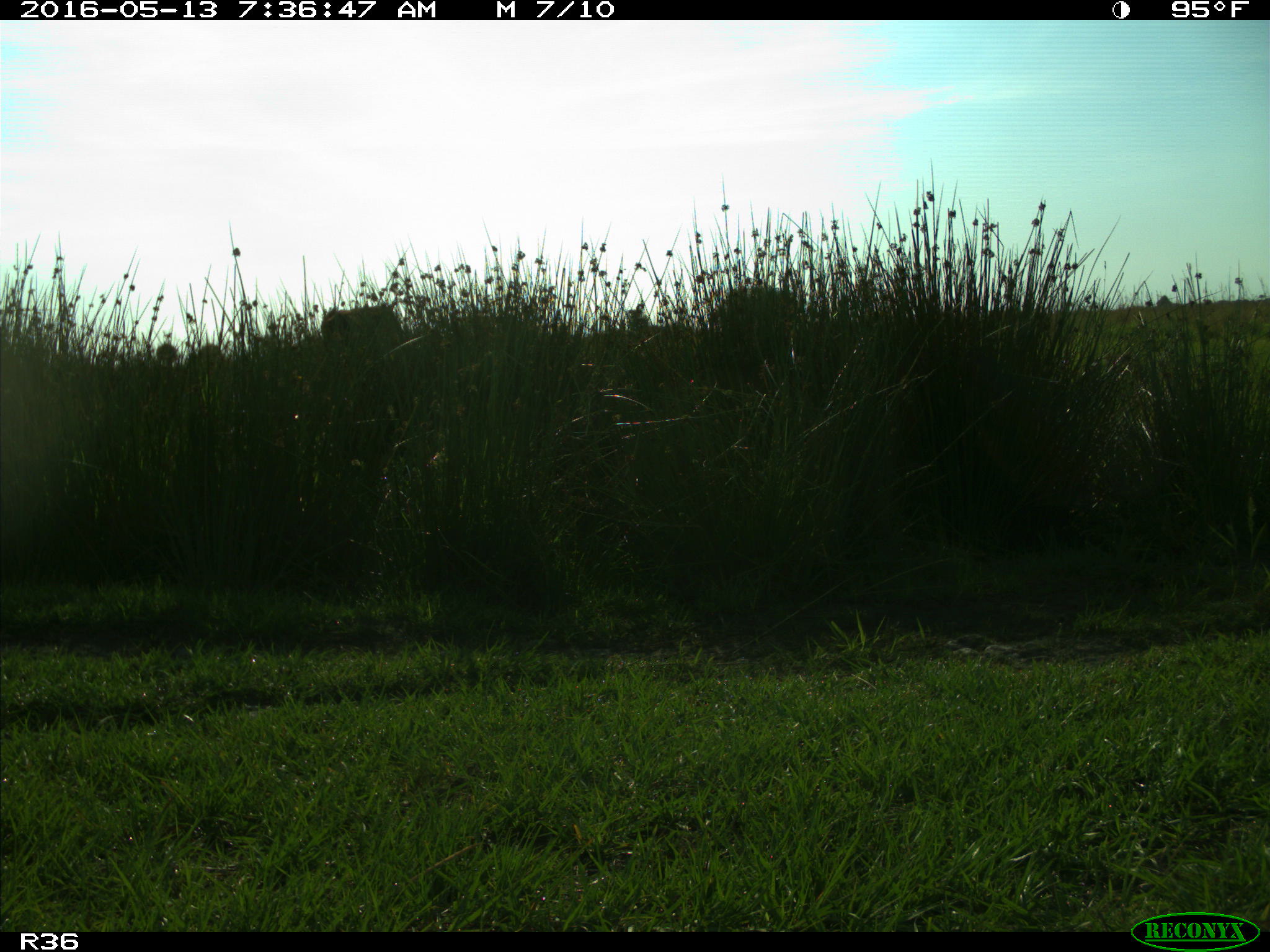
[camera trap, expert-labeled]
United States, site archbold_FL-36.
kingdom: Animalia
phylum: Chordata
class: Mammalia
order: Artiodactyla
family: Bovidae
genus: Bos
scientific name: Bos taurus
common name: domestic cow